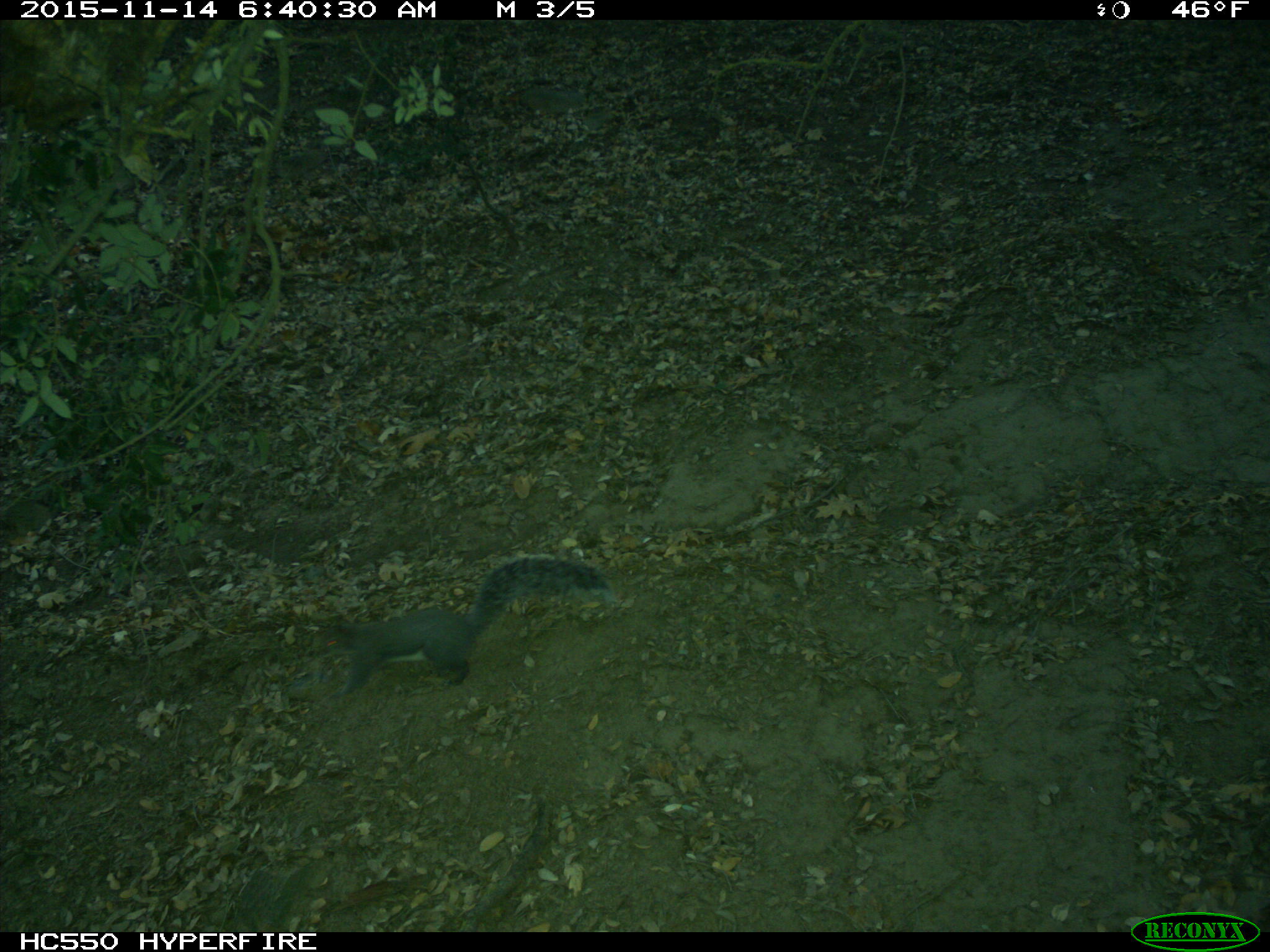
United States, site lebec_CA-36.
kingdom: Animalia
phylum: Chordata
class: Mammalia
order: Rodentia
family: Sciuridae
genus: Sciurus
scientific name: Sciurus carolinensis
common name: eastern gray squirrel